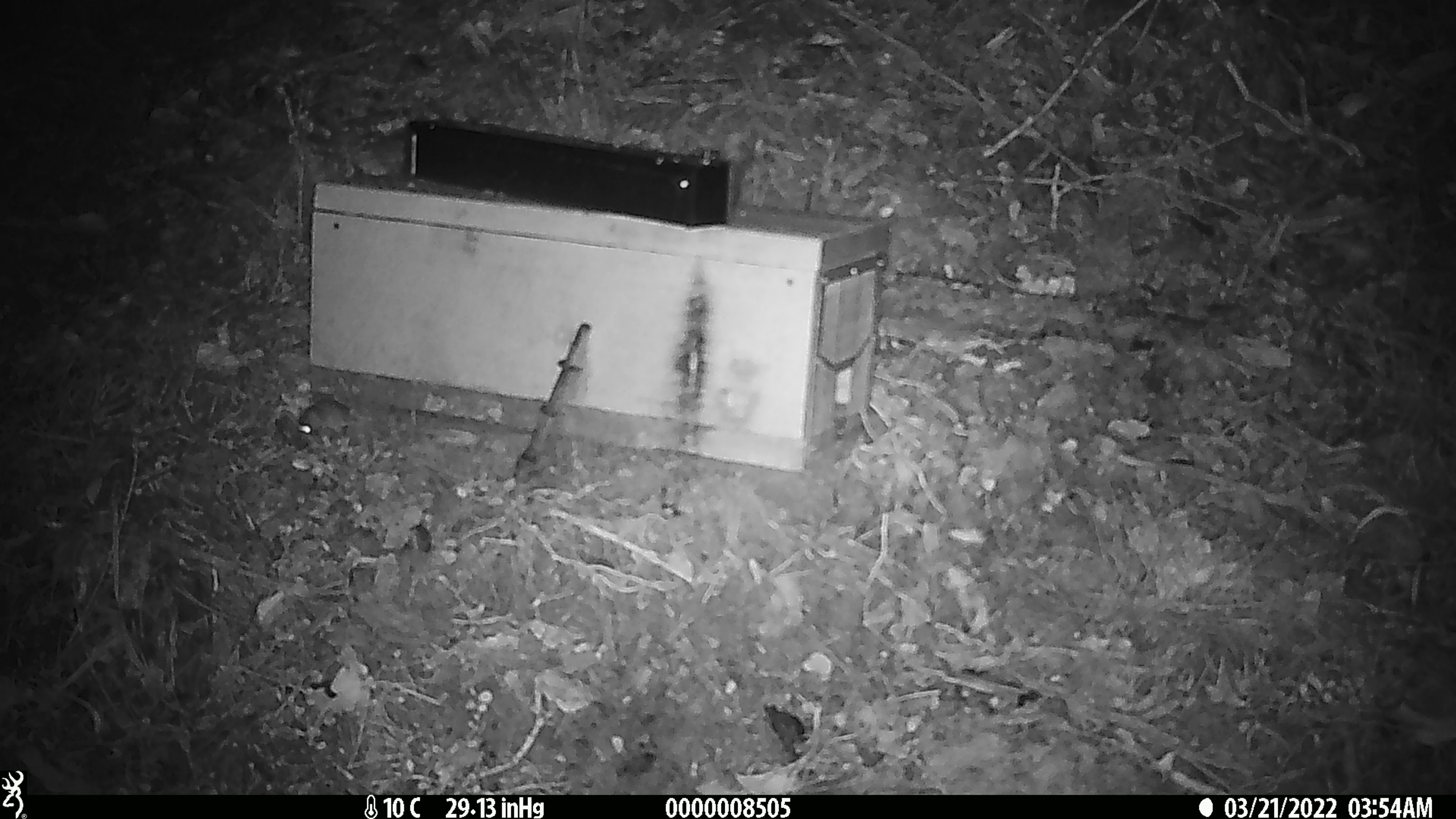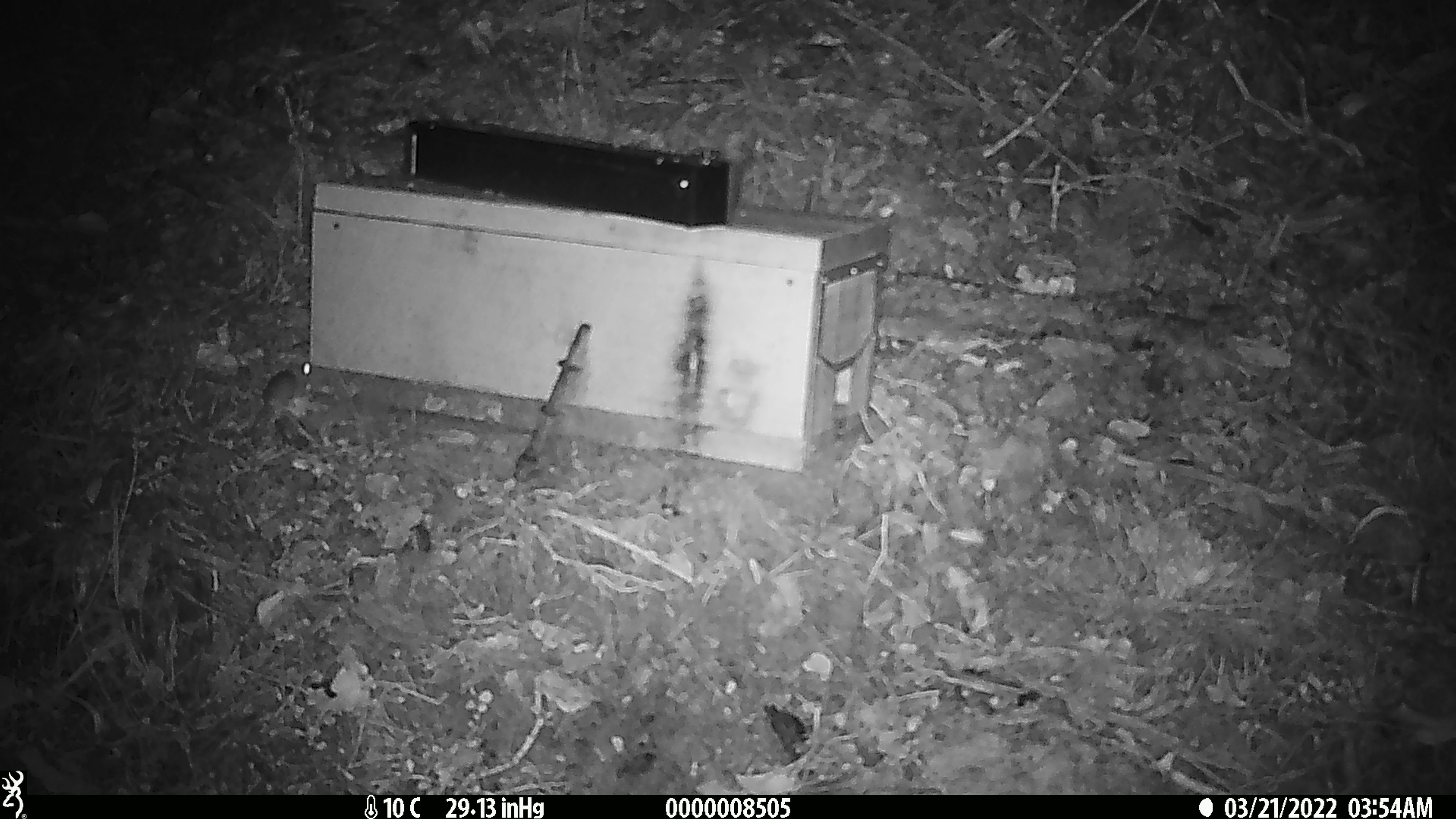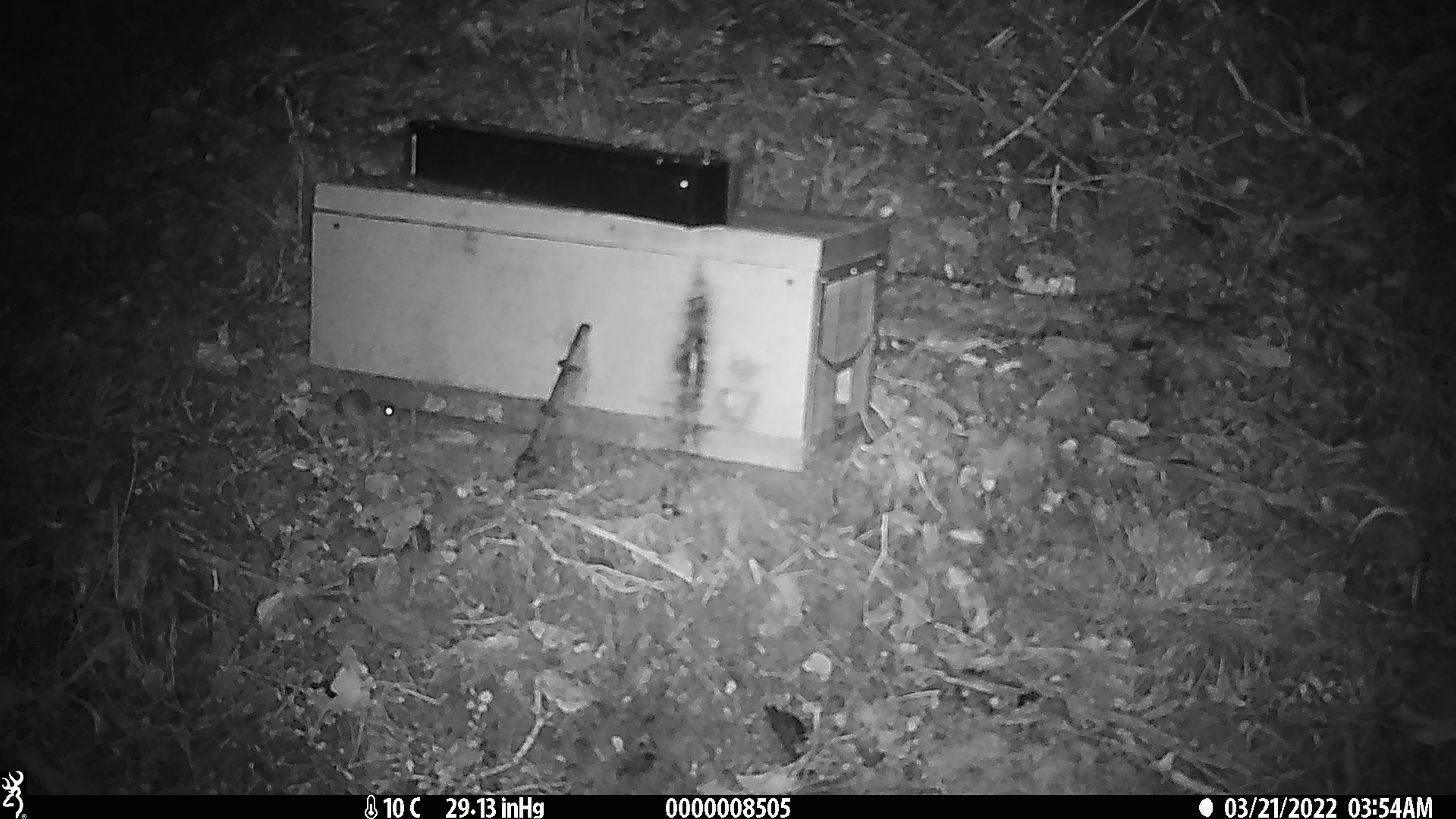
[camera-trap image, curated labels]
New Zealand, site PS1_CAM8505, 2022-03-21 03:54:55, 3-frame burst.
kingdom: Animalia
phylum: Chordata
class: Mammalia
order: Rodentia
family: Muridae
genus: Mus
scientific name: Mus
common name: mouse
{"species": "mouse (Mus)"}